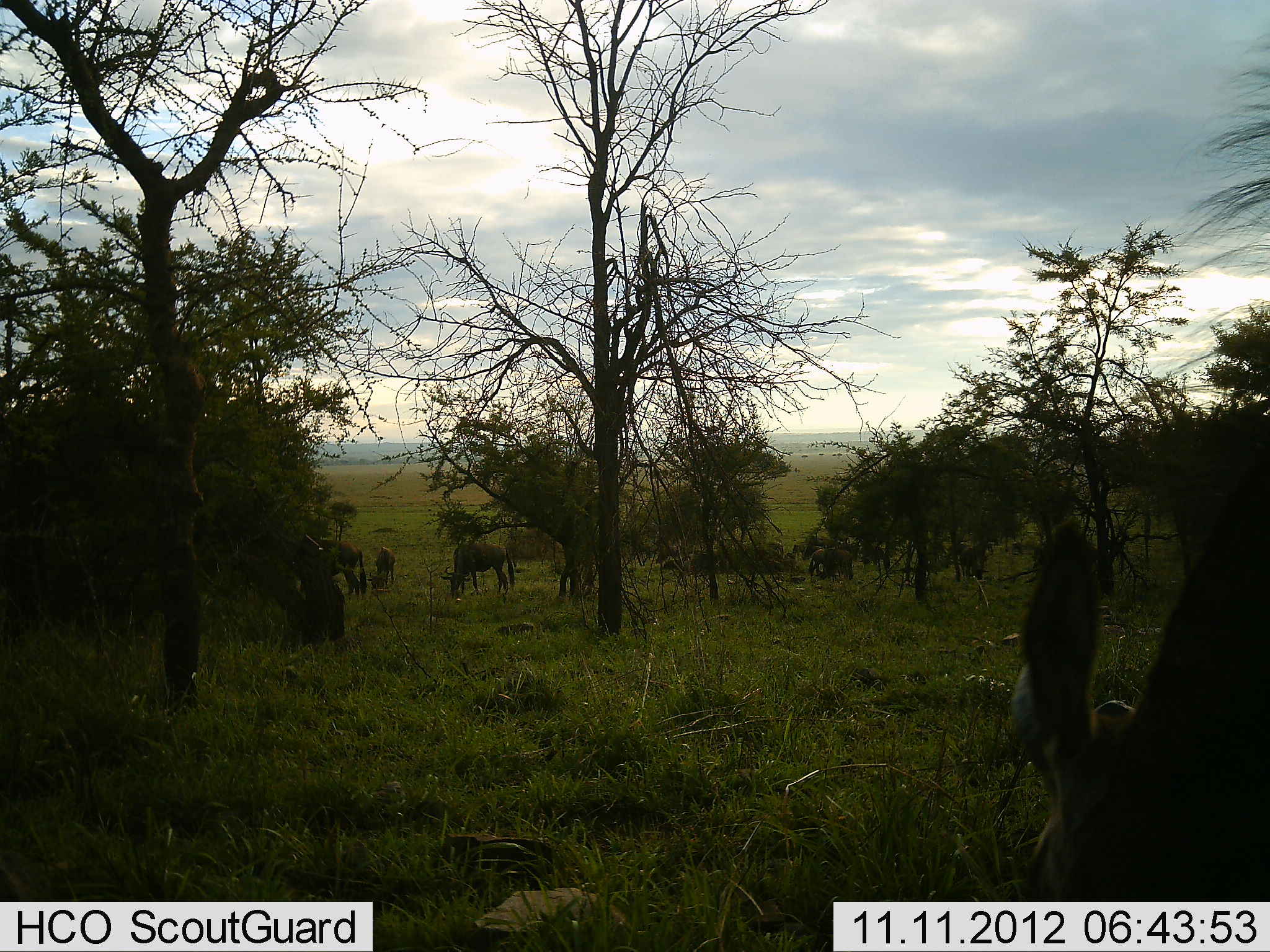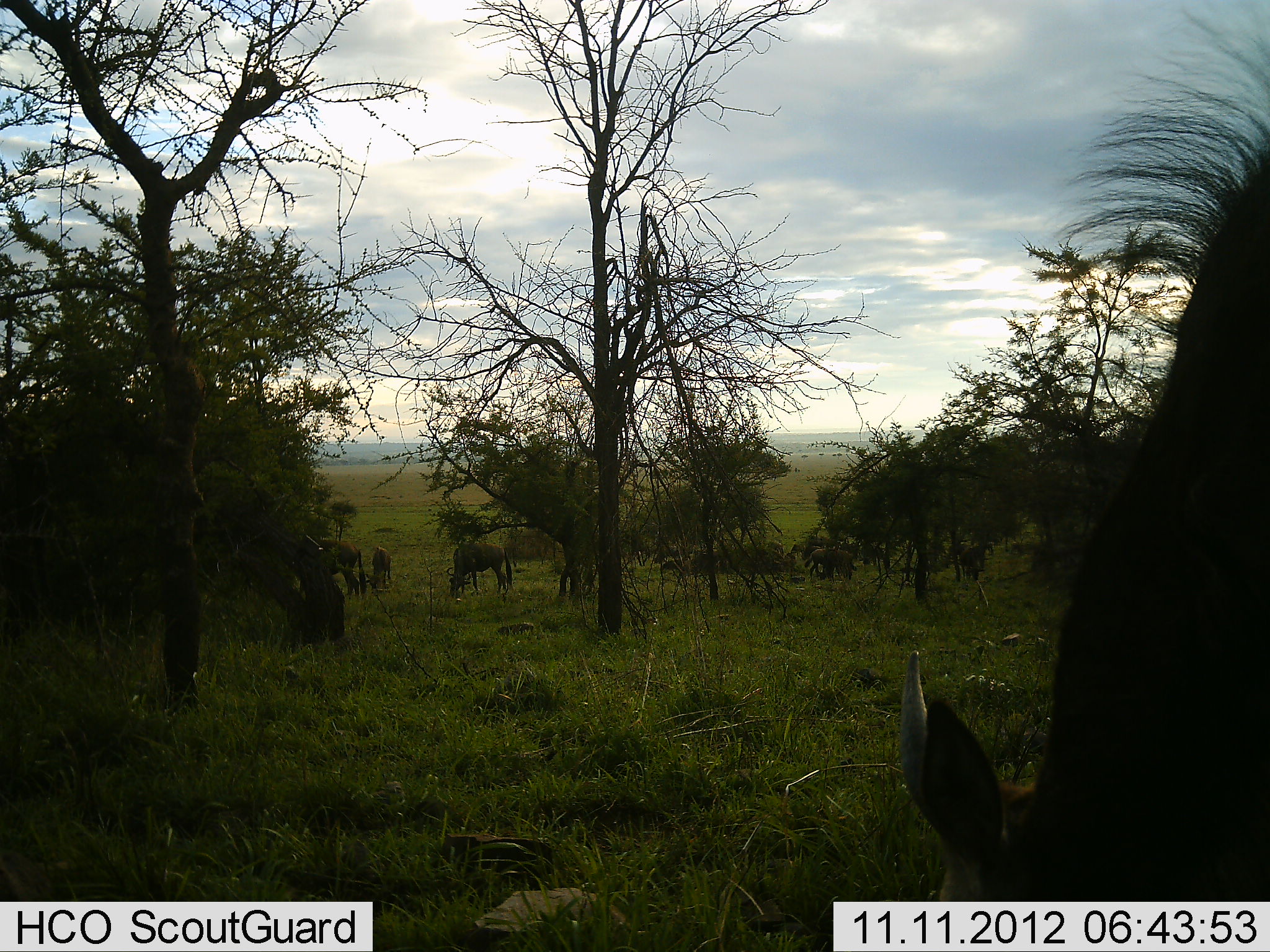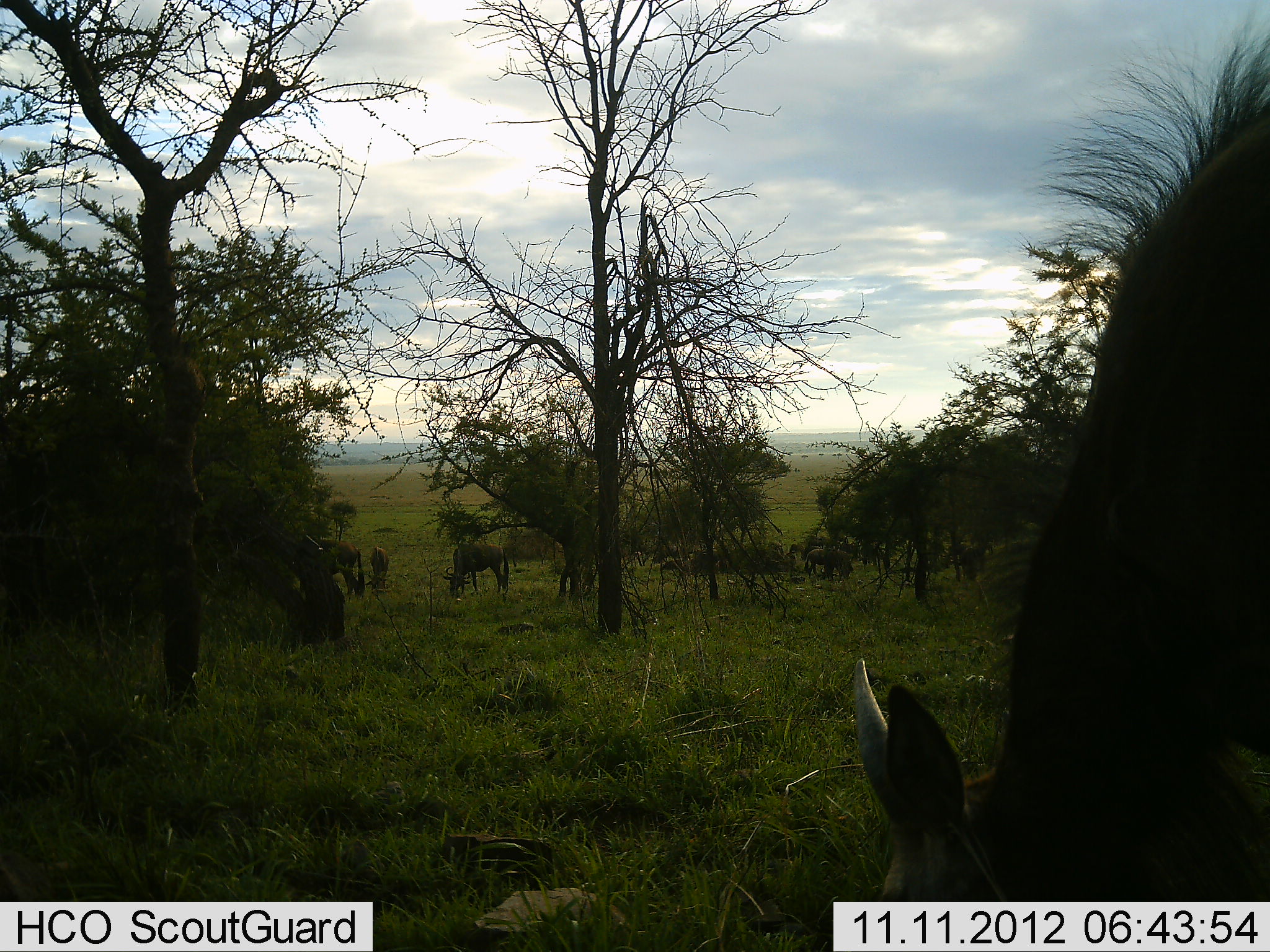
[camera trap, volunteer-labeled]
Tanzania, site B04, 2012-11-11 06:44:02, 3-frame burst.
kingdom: Animalia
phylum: Chordata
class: Mammalia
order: Artiodactyla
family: Bovidae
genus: Connochaetes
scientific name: Connochaetes taurinus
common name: blue wildebeest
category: wildebeest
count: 6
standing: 36%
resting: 0%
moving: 18%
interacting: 0%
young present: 9%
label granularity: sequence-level